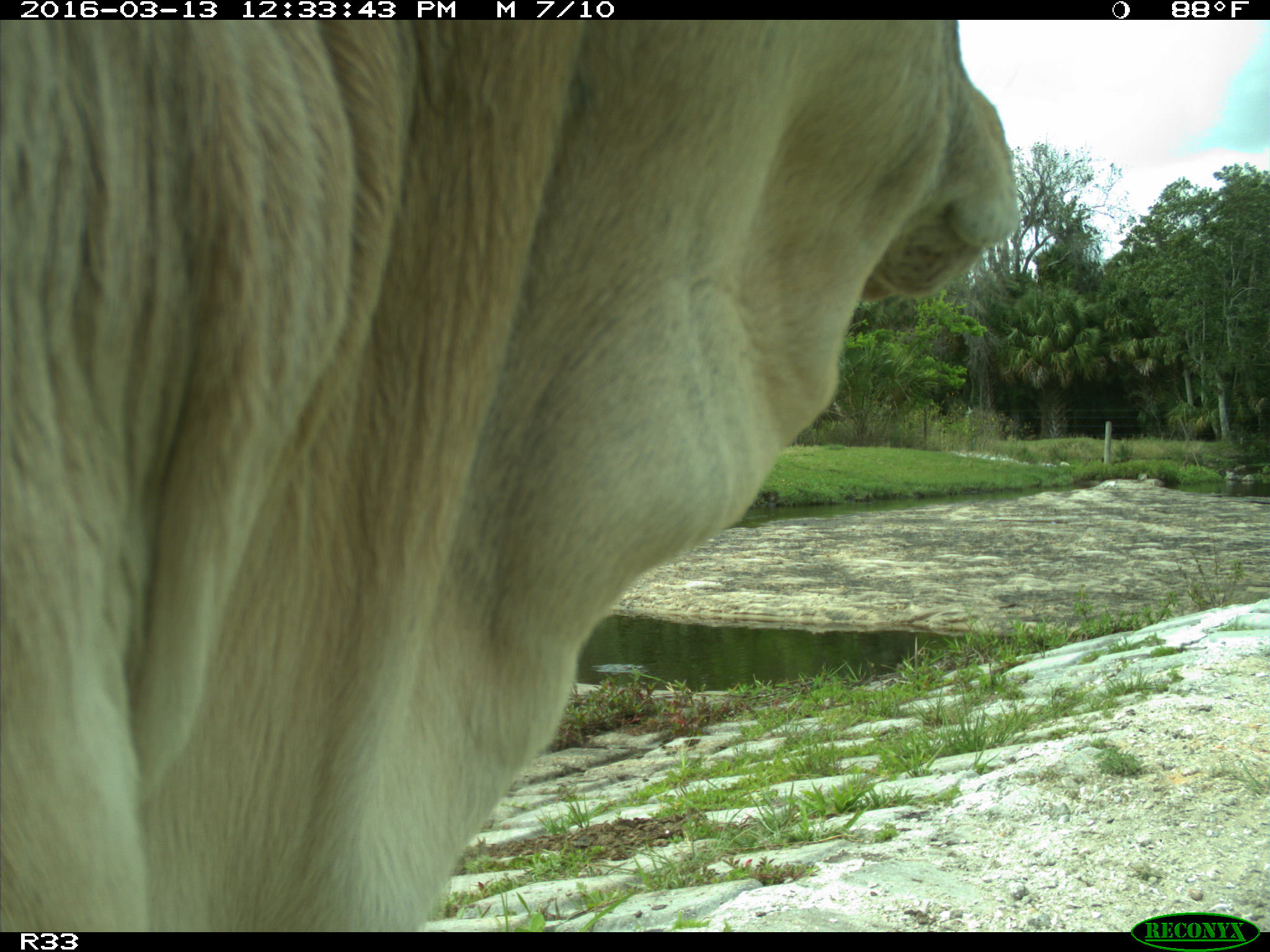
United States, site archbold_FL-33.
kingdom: Animalia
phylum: Chordata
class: Mammalia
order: Artiodactyla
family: Bovidae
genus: Bos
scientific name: Bos taurus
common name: domestic cow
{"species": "Bos taurus (domestic cow)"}